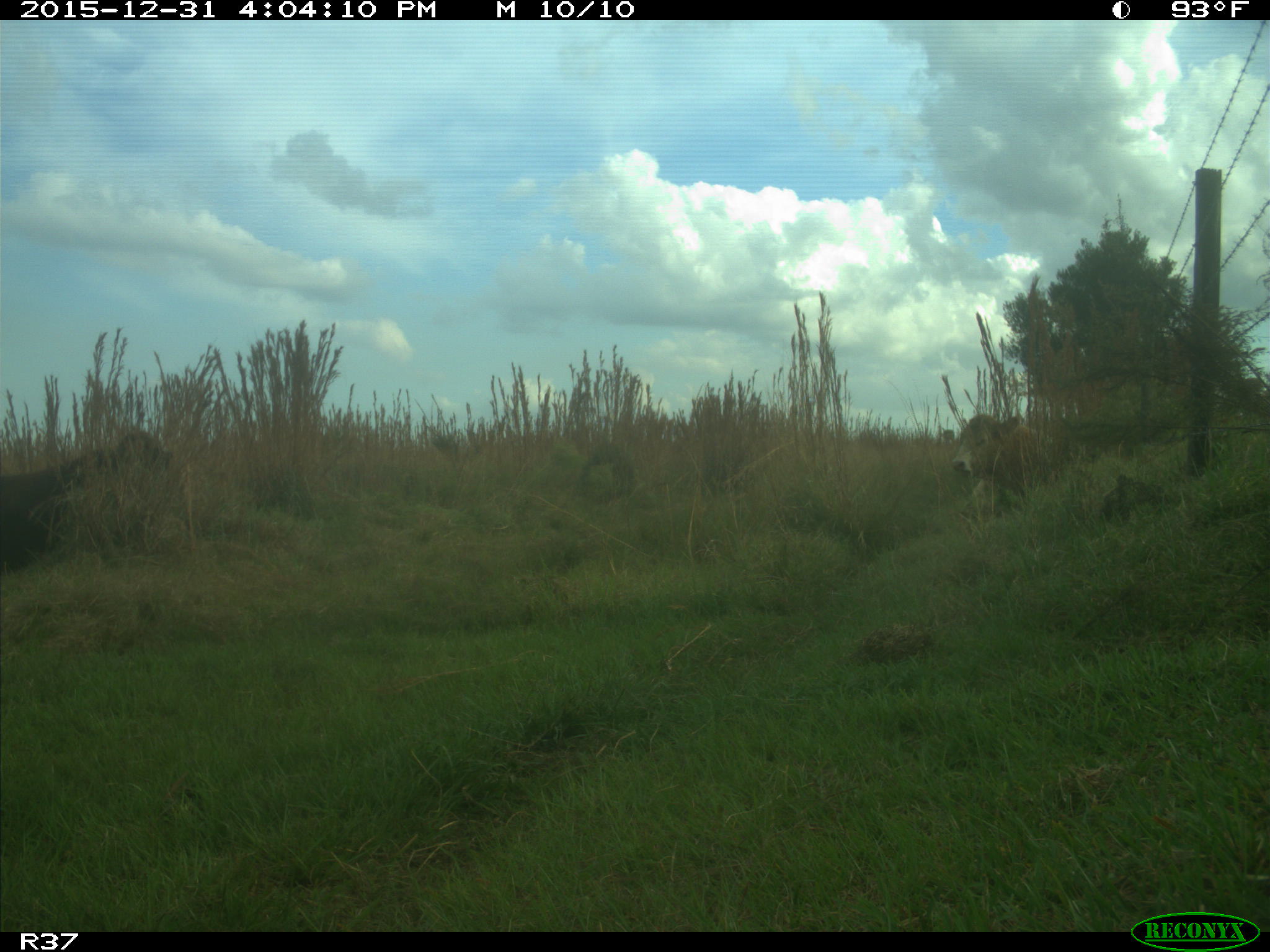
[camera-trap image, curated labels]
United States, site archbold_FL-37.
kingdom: Animalia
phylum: Chordata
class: Mammalia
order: Artiodactyla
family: Bovidae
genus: Bos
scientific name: Bos taurus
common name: domestic cow